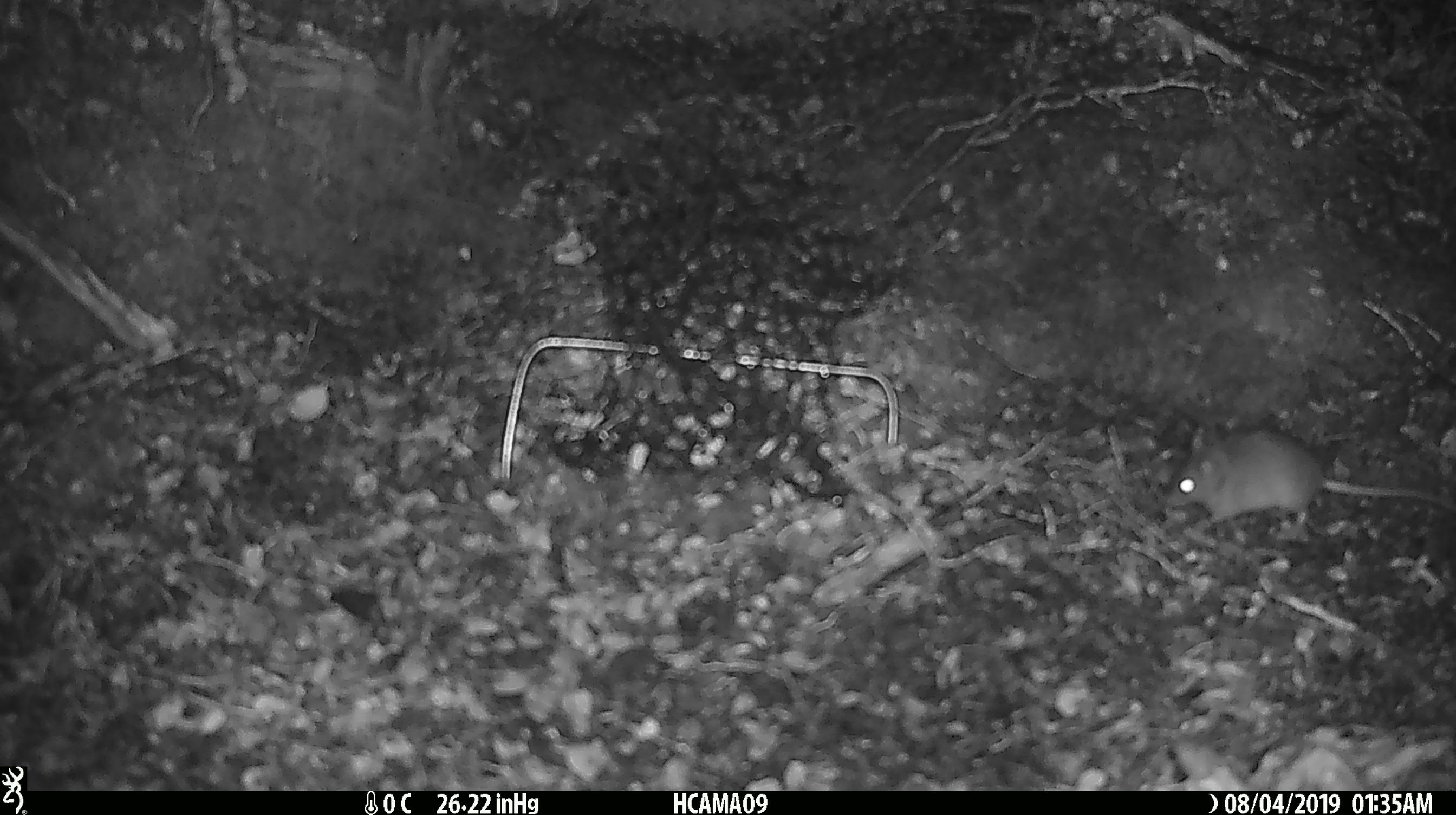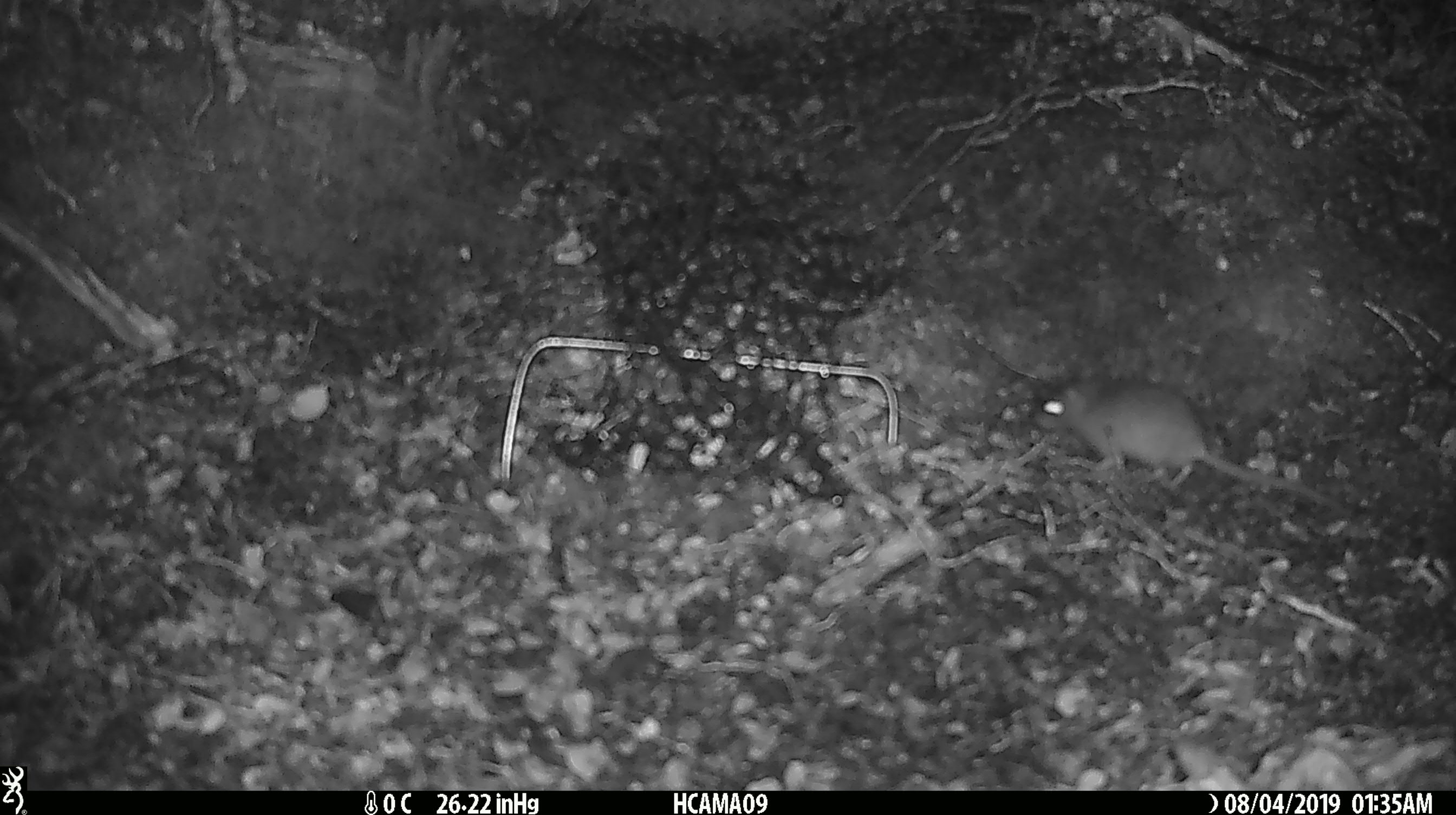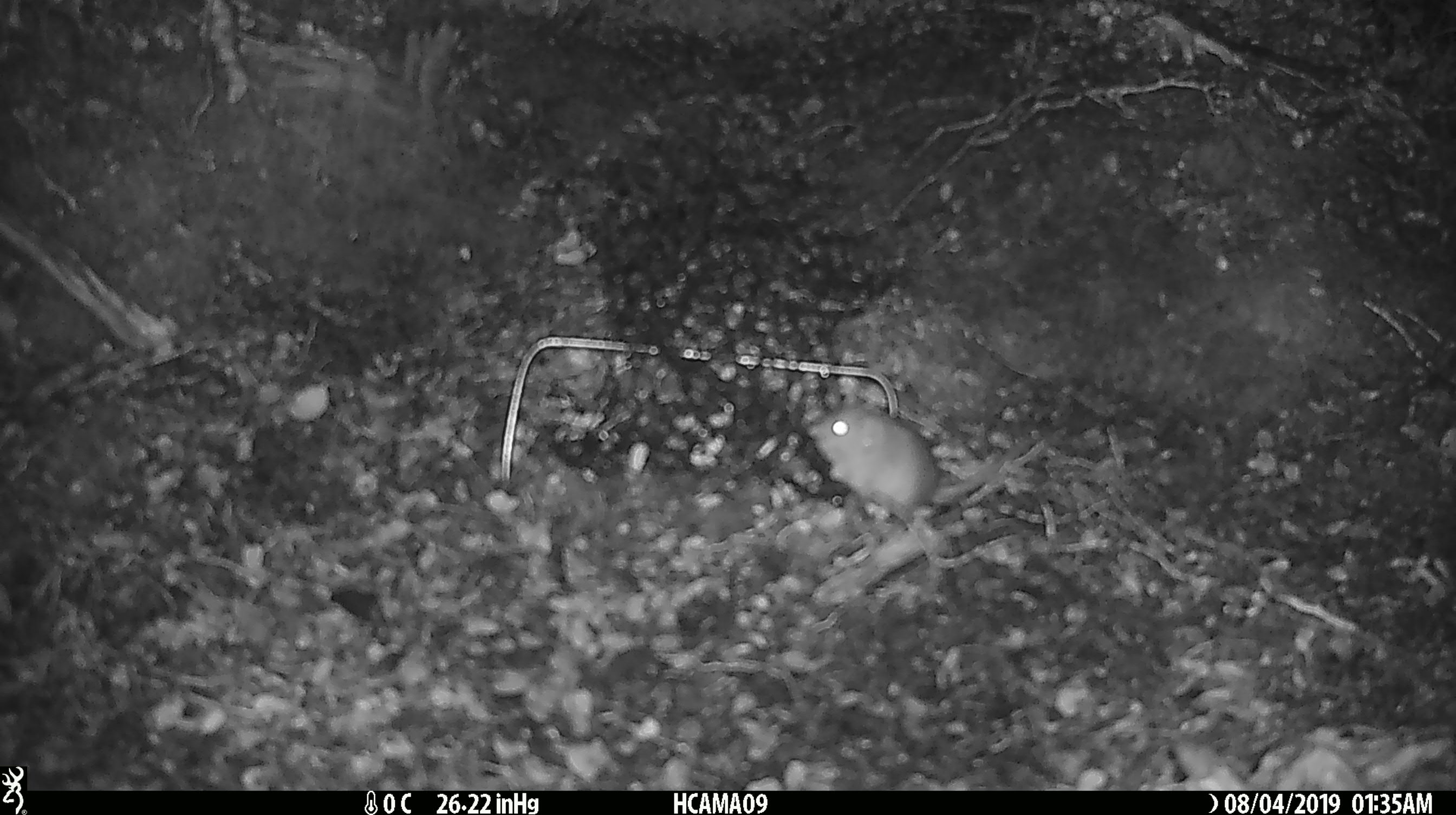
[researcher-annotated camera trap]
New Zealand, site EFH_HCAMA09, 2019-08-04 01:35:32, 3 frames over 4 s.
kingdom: Animalia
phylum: Chordata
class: Mammalia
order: Rodentia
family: Muridae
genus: Mus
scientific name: Mus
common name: mouse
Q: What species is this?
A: Mouse (Mus).